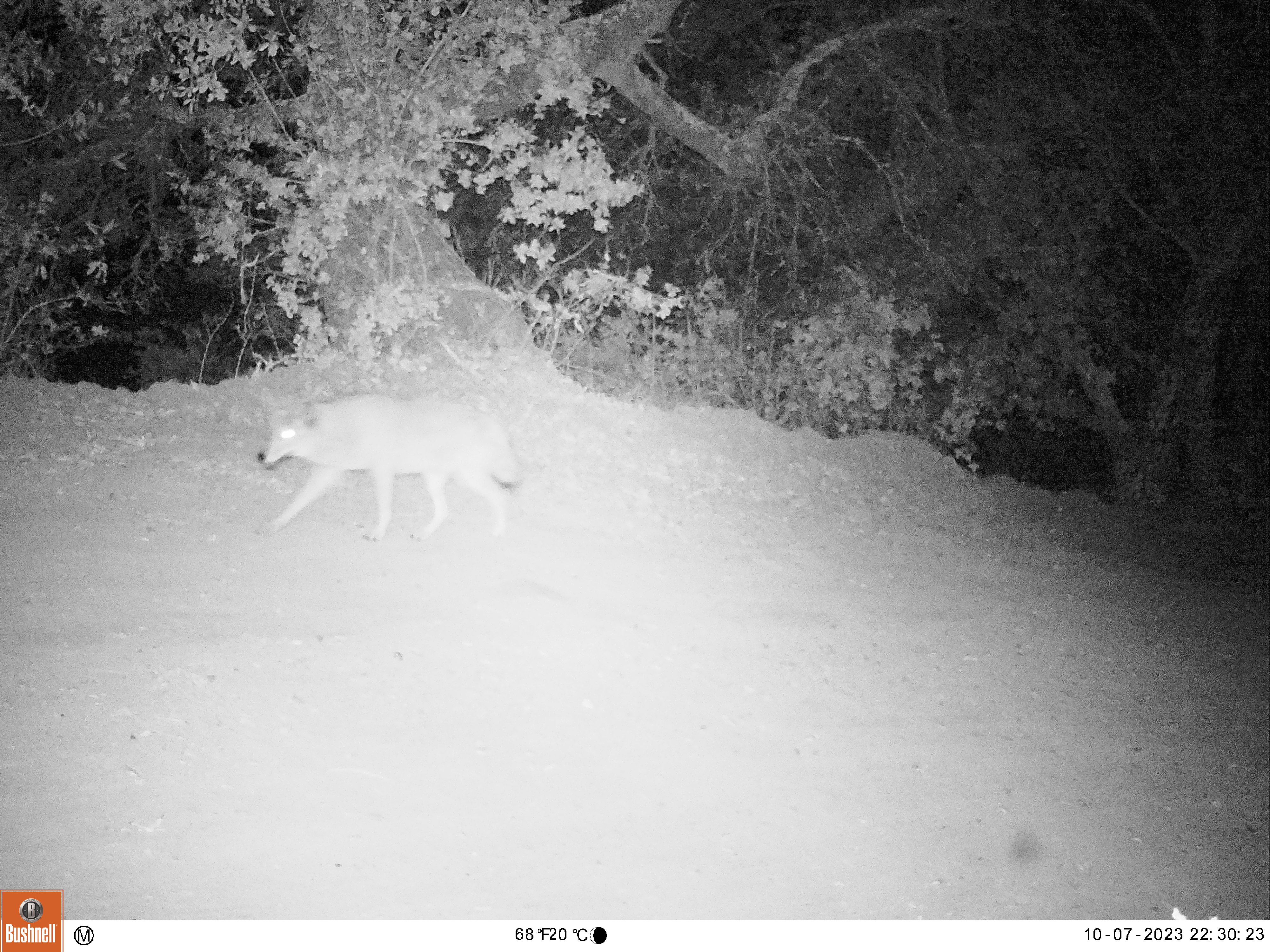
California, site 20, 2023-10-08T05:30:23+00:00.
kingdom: Animalia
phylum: Chordata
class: Mammalia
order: Carnivora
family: Canidae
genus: Canis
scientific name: Canis latrans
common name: coyote